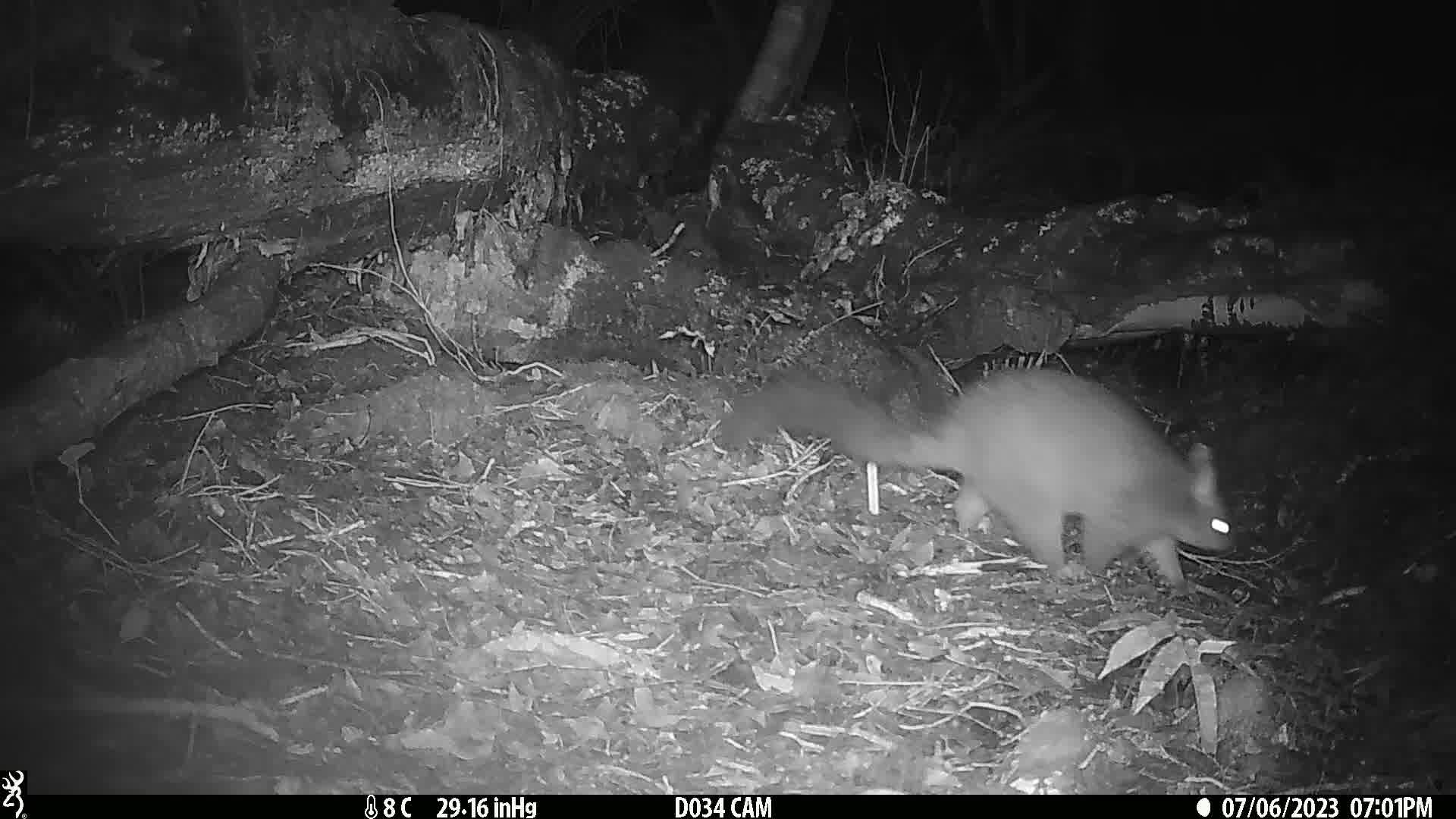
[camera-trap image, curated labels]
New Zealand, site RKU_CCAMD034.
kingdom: Animalia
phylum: Chordata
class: Mammalia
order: Diprotodontia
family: Phalangeridae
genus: Trichosurus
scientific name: Trichosurus vulpecula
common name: common brushtail possum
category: possum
Possum (common brushtail possum) (Trichosurus vulpecula).